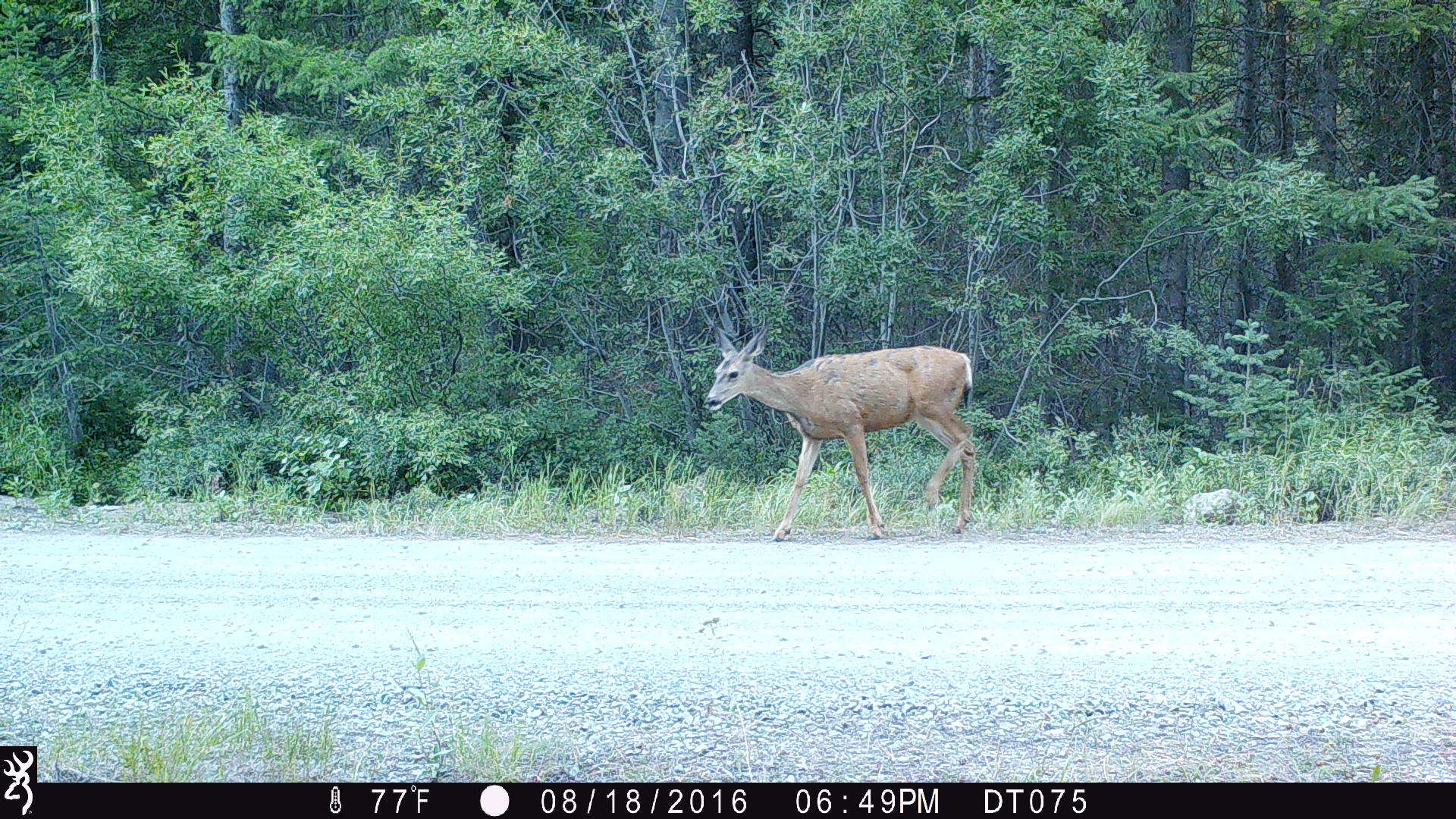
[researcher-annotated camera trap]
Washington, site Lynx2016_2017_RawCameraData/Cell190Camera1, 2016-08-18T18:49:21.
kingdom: Animalia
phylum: Chordata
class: Mammalia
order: Artiodactyla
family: Cervidae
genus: Odocoileus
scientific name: Odocoileus hemionus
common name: mule deer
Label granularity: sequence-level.